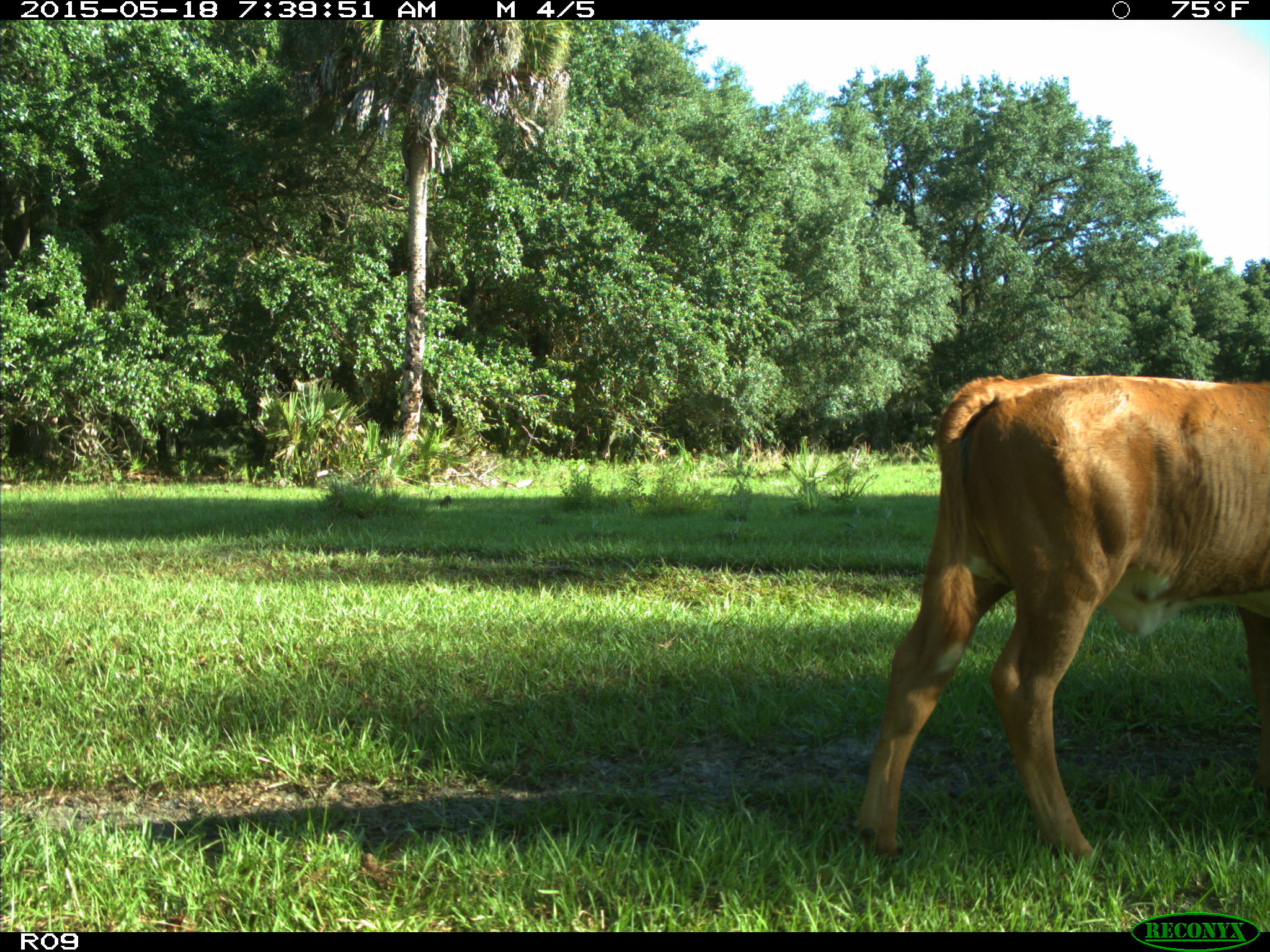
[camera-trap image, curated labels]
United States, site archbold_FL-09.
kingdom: Animalia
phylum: Chordata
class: Mammalia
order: Artiodactyla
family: Bovidae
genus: Bos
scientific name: Bos taurus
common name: domestic cow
Bos taurus (domestic cow).